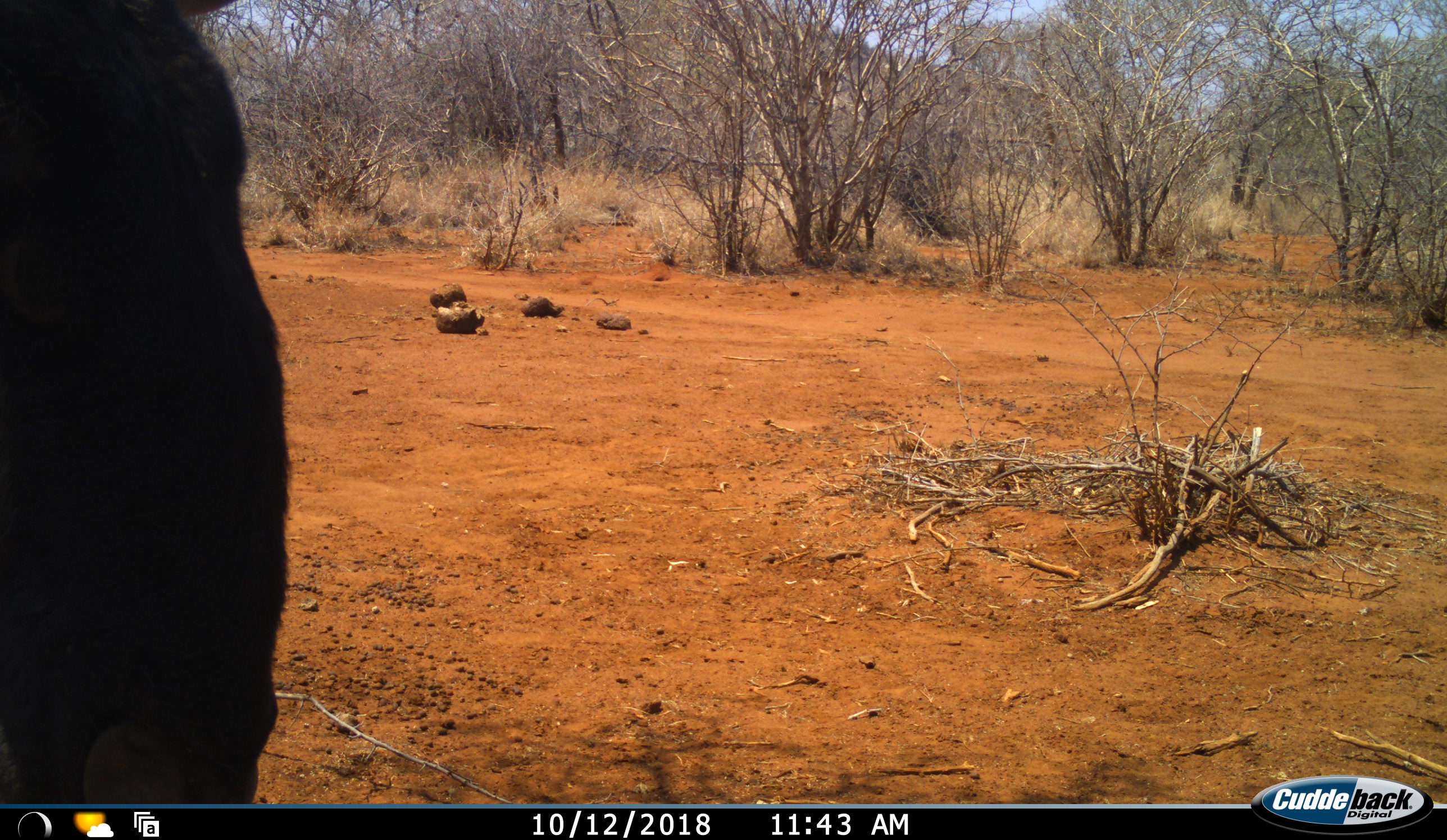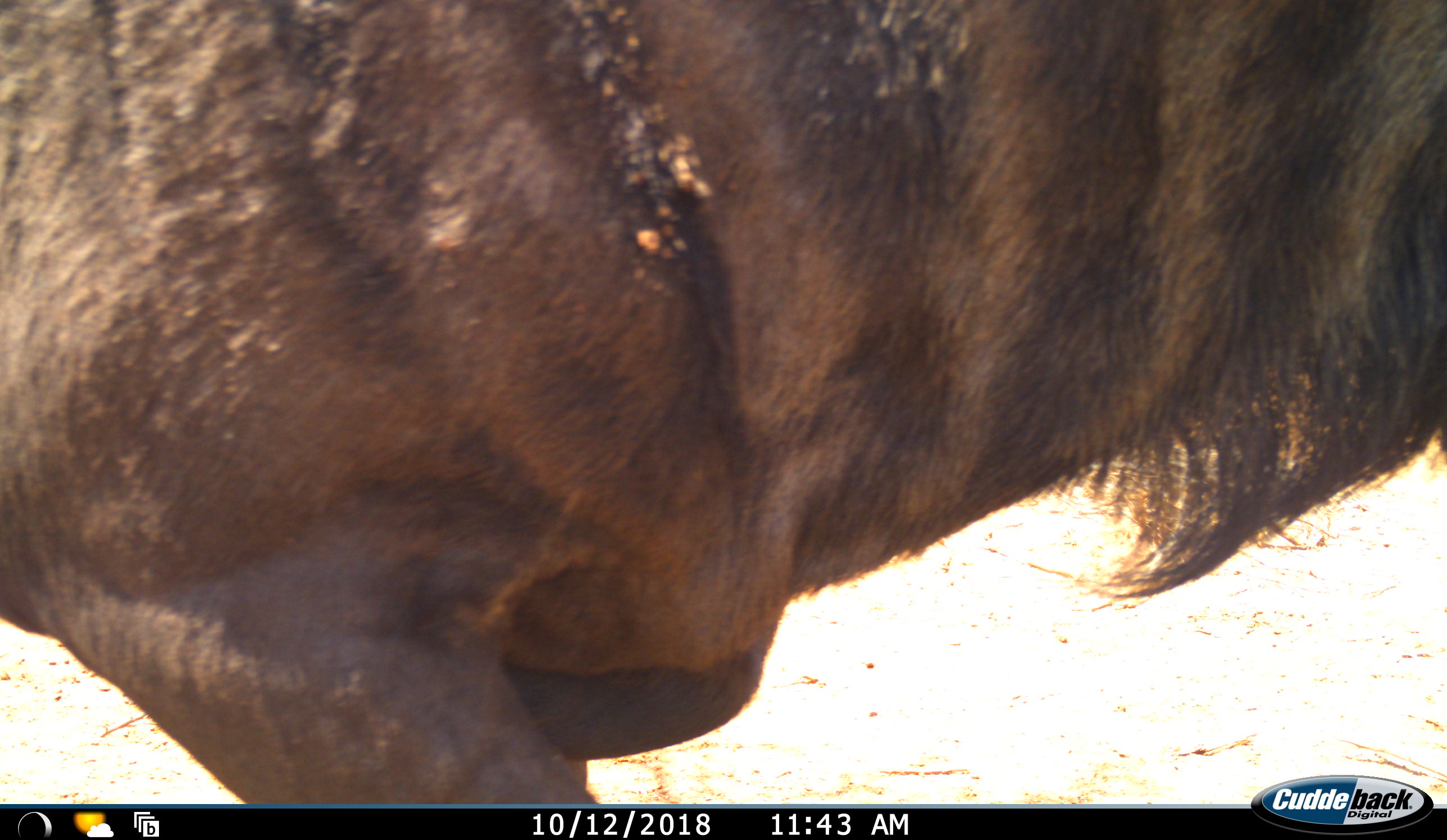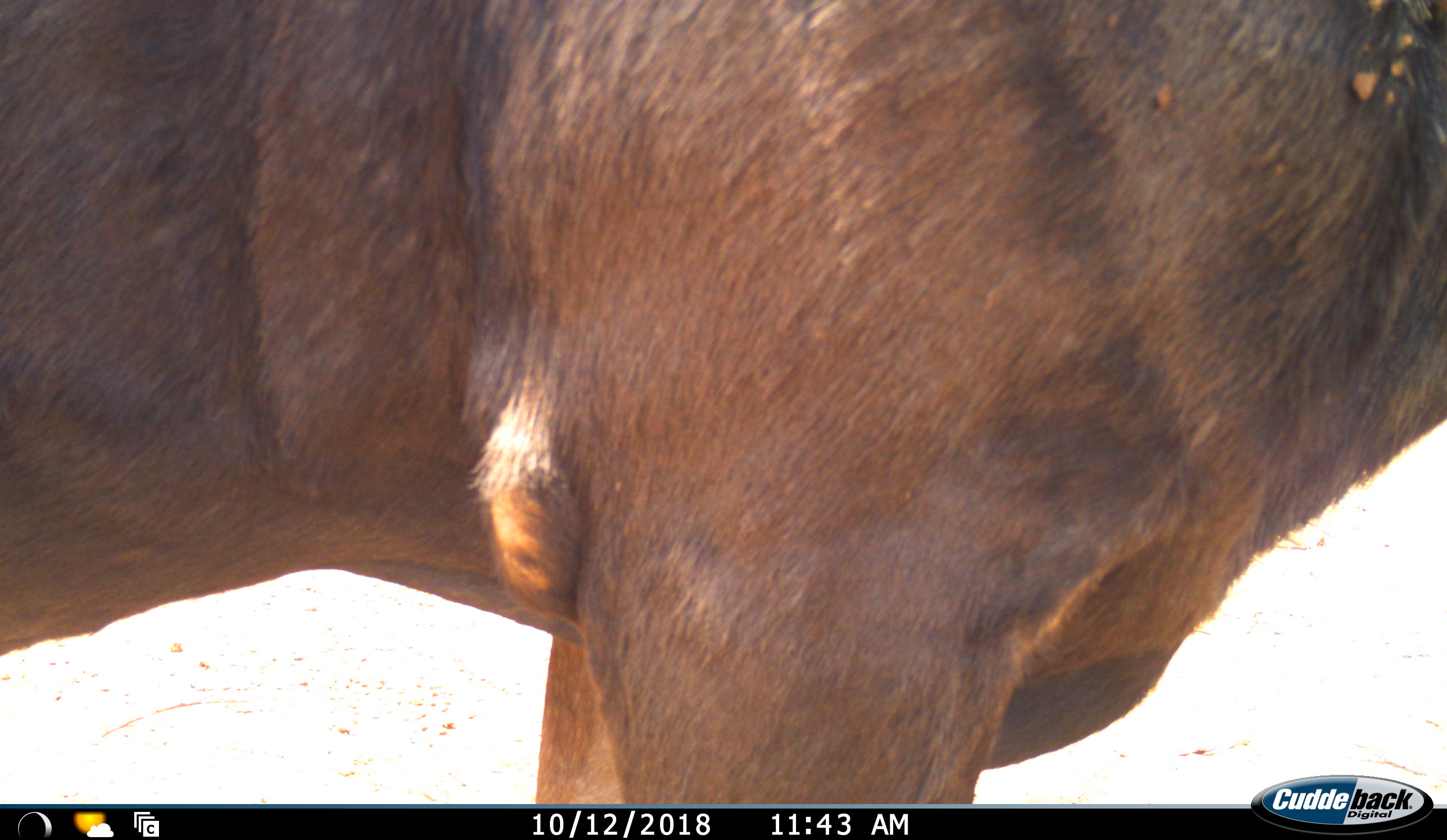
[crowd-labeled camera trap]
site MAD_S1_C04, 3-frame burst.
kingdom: Animalia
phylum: Chordata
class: Mammalia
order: Artiodactyla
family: Bovidae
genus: Connochaetes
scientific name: Connochaetes taurinus taurinus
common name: blue wildebeest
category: wildebeestblue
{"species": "wildebeestblue (blue wildebeest) (Connochaetes taurinus taurinus)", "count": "1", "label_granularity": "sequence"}